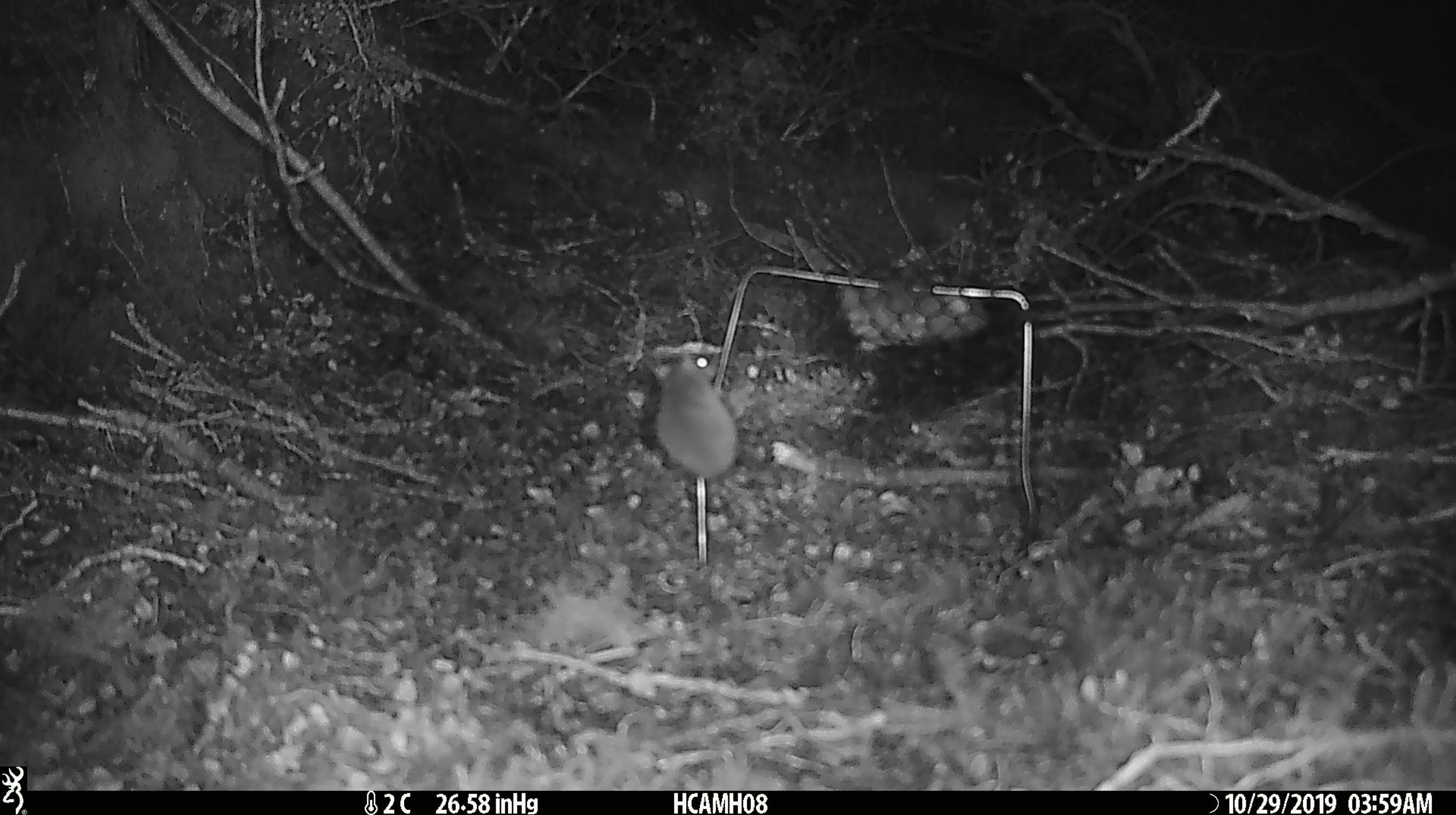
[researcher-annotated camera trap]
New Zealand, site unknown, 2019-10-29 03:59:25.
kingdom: Animalia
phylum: Chordata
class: Mammalia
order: Rodentia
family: Muridae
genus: Mus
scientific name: Mus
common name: mouse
Mouse (Mus).